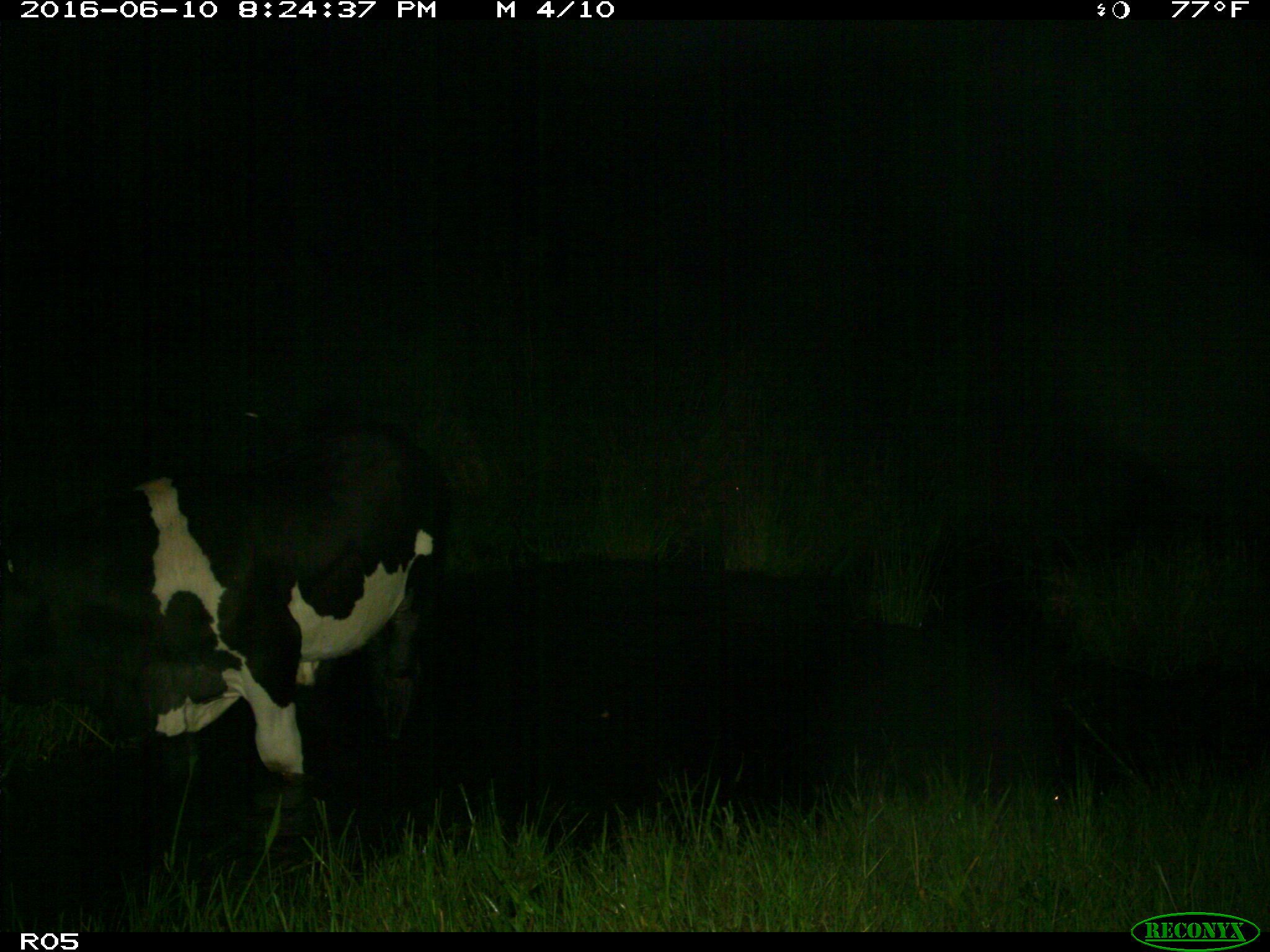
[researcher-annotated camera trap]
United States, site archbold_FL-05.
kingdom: Animalia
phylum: Chordata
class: Mammalia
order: Artiodactyla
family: Bovidae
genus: Bos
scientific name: Bos taurus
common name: domestic cow